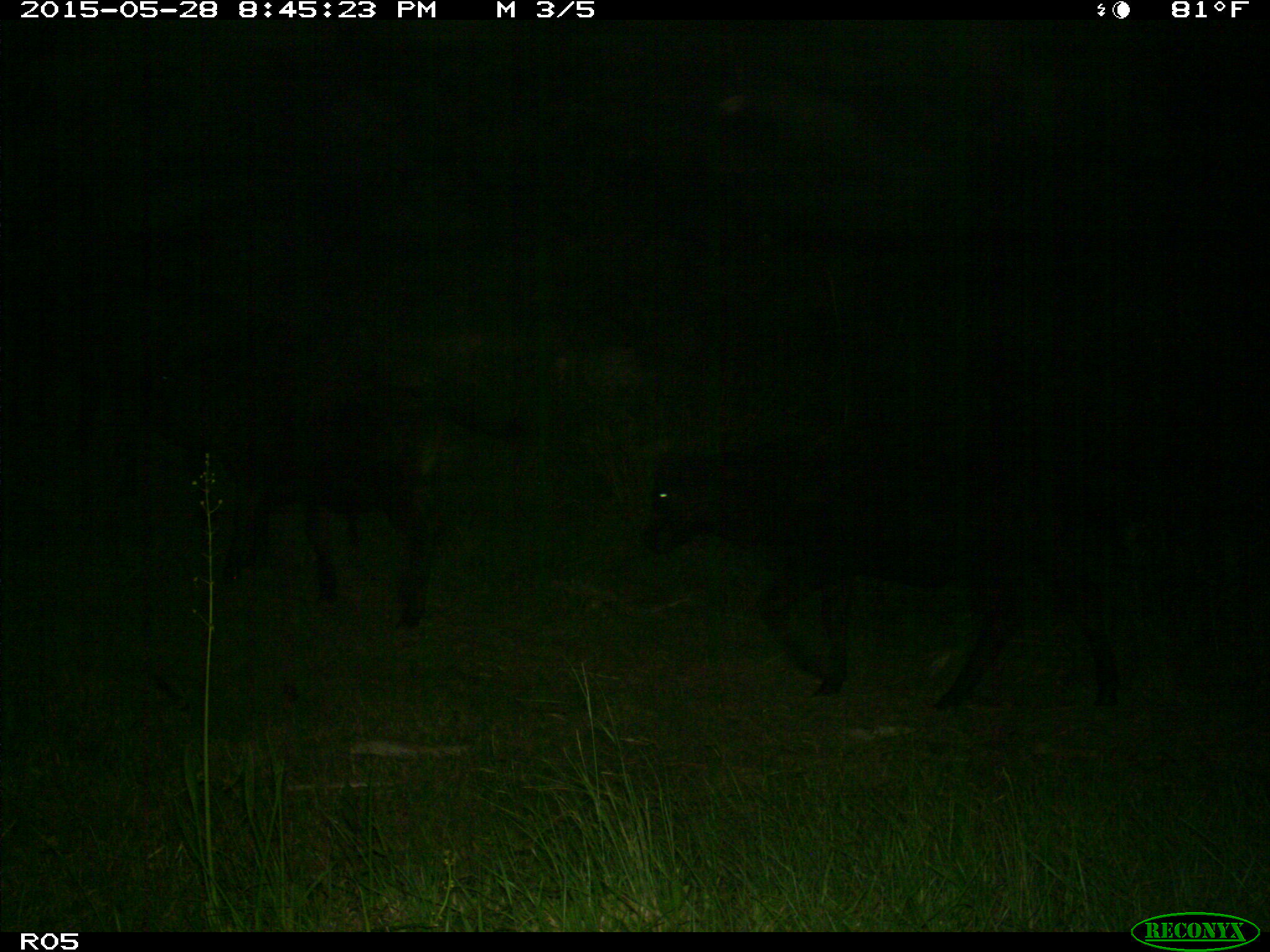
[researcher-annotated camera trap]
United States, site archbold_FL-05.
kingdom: Animalia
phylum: Chordata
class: Mammalia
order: Artiodactyla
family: Bovidae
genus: Bos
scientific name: Bos taurus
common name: domestic cow